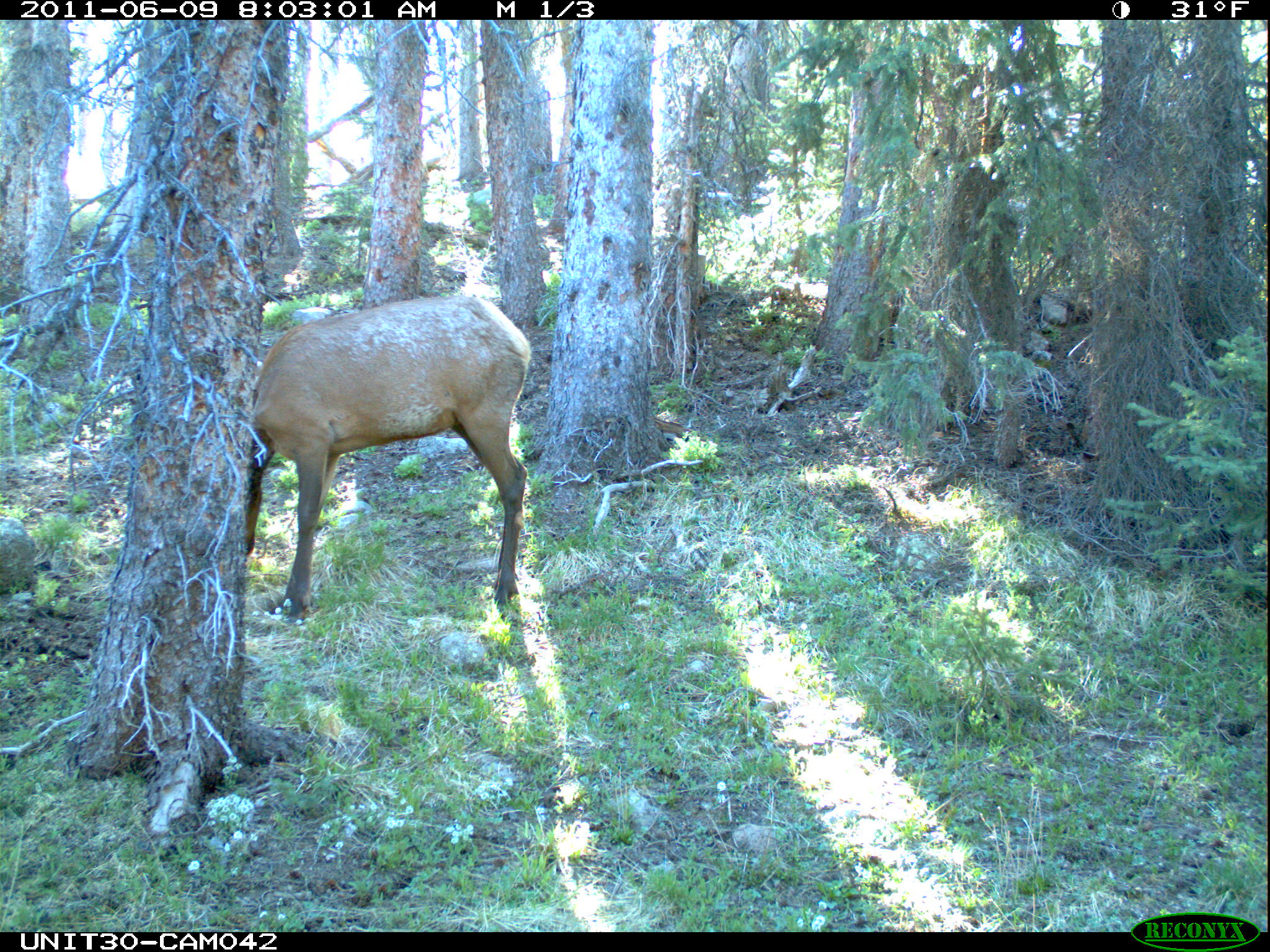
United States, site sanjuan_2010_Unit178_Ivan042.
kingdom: Animalia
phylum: Chordata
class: Mammalia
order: Artiodactyla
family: Cervidae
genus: Cervus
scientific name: Cervus elaphus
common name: red deer